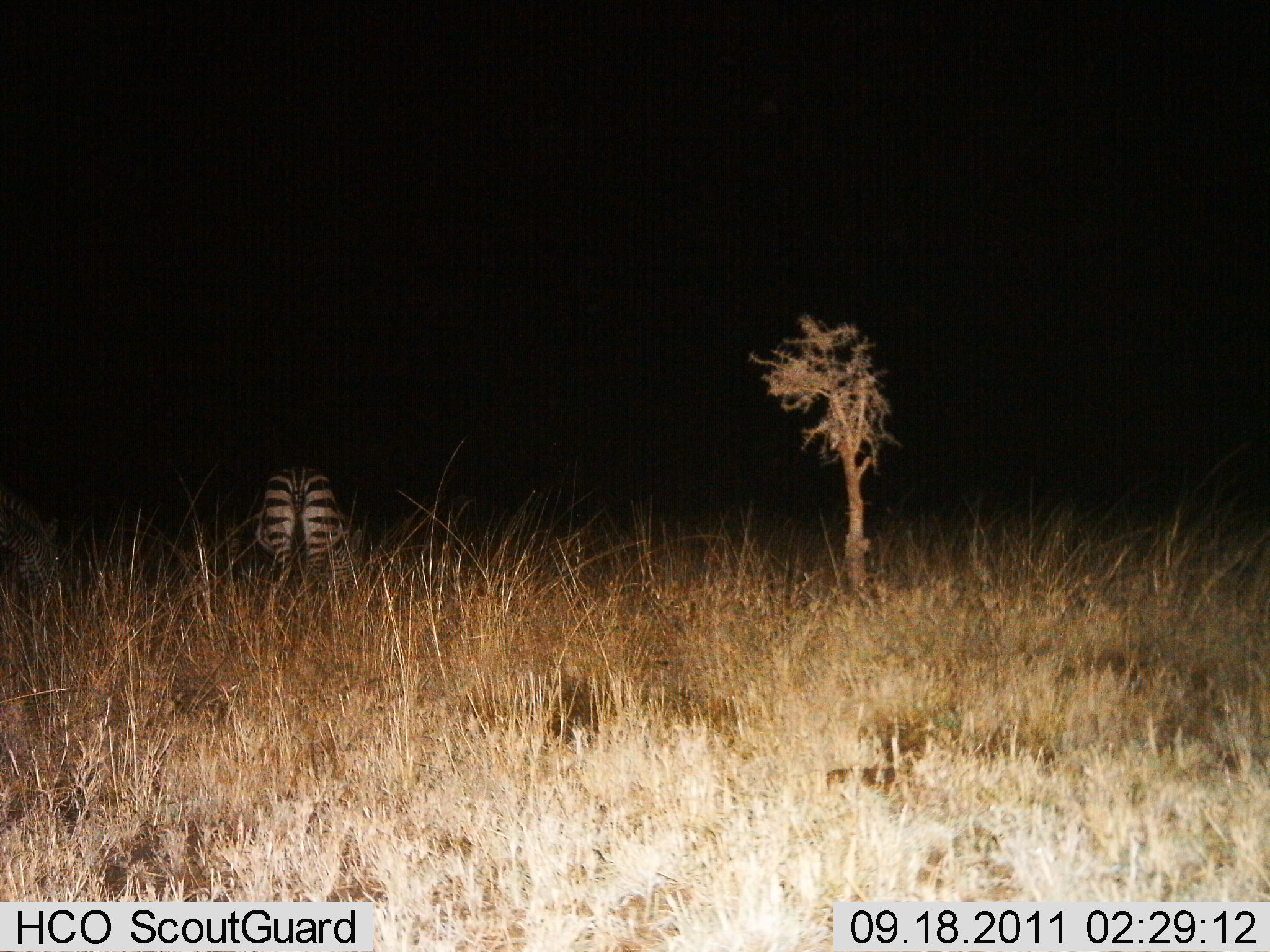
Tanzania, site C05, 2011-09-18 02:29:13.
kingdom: Animalia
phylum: Chordata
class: Mammalia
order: Perissodactyla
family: Equidae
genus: Equus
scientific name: Equus quagga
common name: plains zebra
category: zebra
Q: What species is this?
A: Zebra (plains zebra) (Equus quagga).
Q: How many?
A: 1.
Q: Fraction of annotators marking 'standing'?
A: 80%.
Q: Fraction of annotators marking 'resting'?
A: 0%.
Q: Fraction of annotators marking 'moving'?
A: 0%.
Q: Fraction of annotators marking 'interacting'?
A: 0%.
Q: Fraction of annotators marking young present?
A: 0%.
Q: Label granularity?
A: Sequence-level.